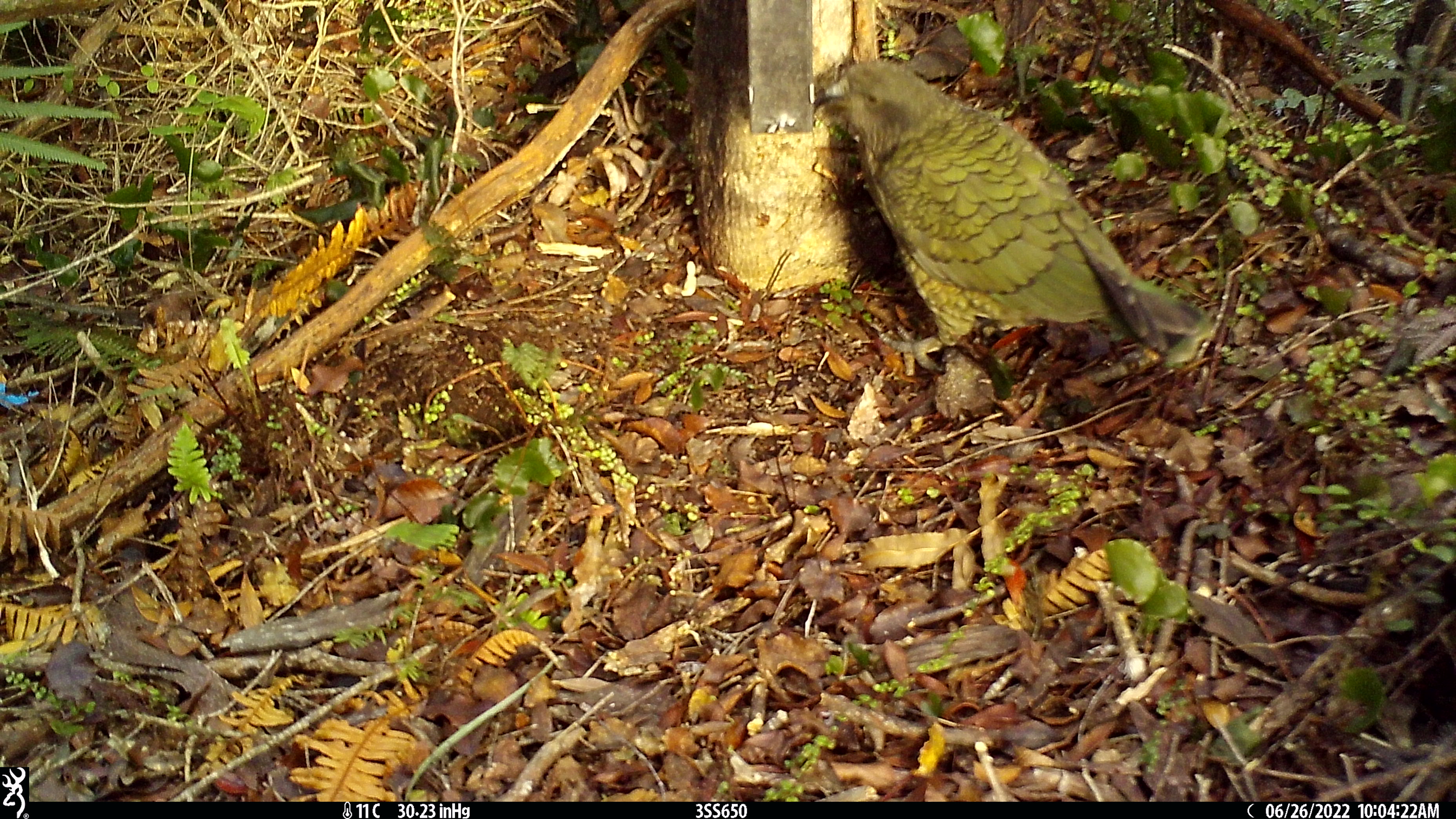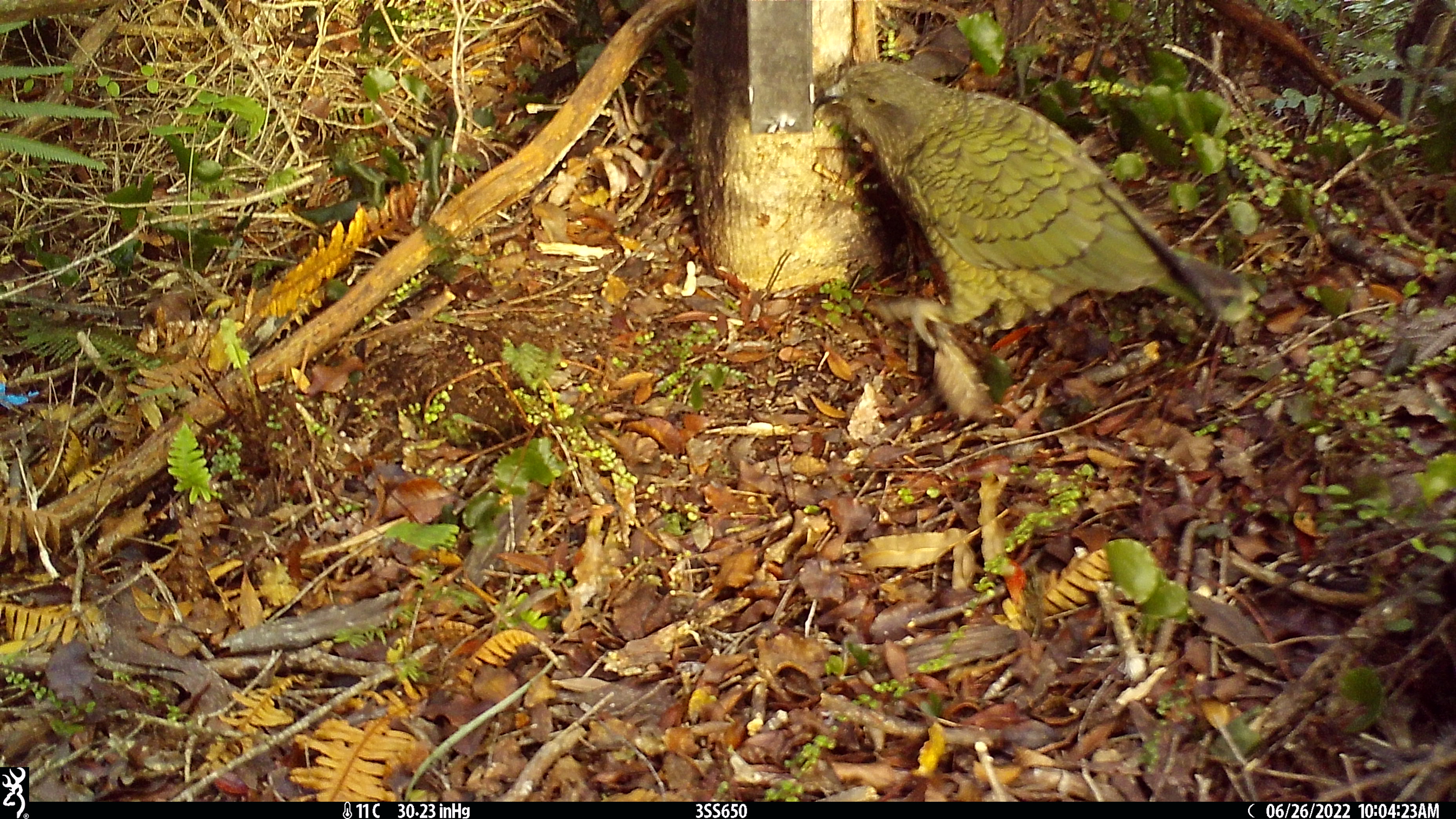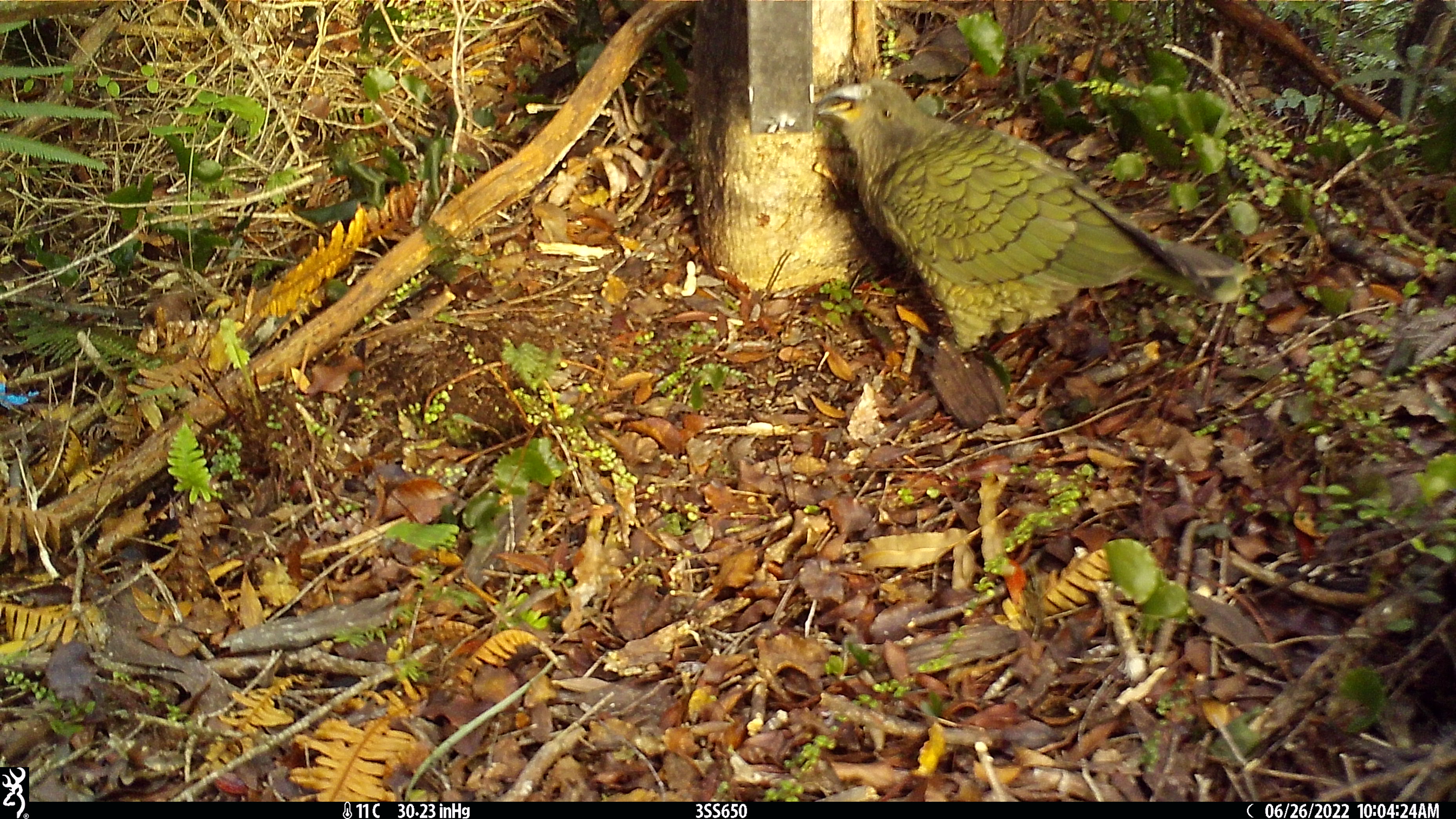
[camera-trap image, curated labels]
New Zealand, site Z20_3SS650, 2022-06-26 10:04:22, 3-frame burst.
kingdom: Animalia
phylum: Chordata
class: Aves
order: Psittaciformes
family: Strigopidae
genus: Nestor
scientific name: Nestor notabilis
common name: kea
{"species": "kea (Nestor notabilis)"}